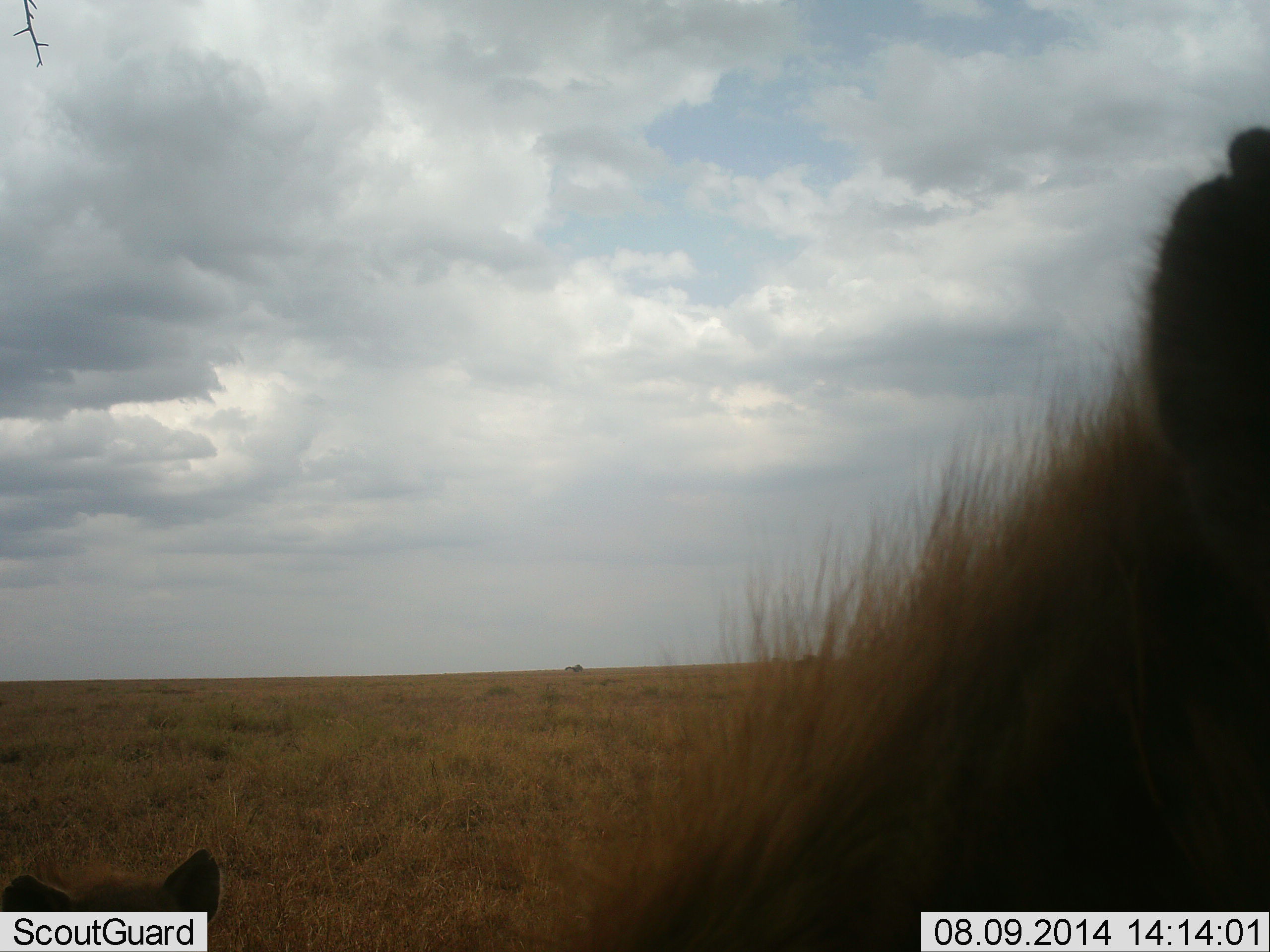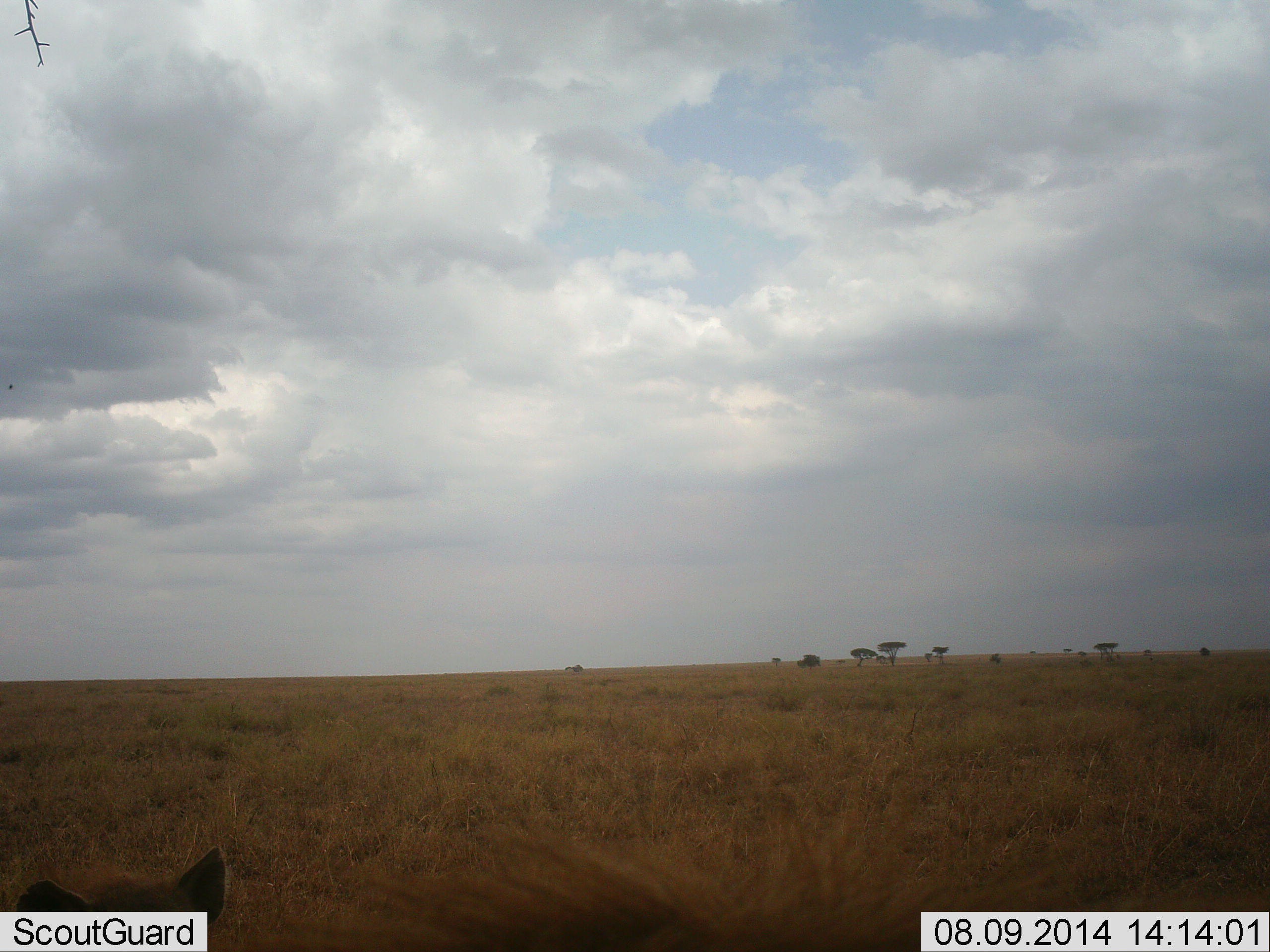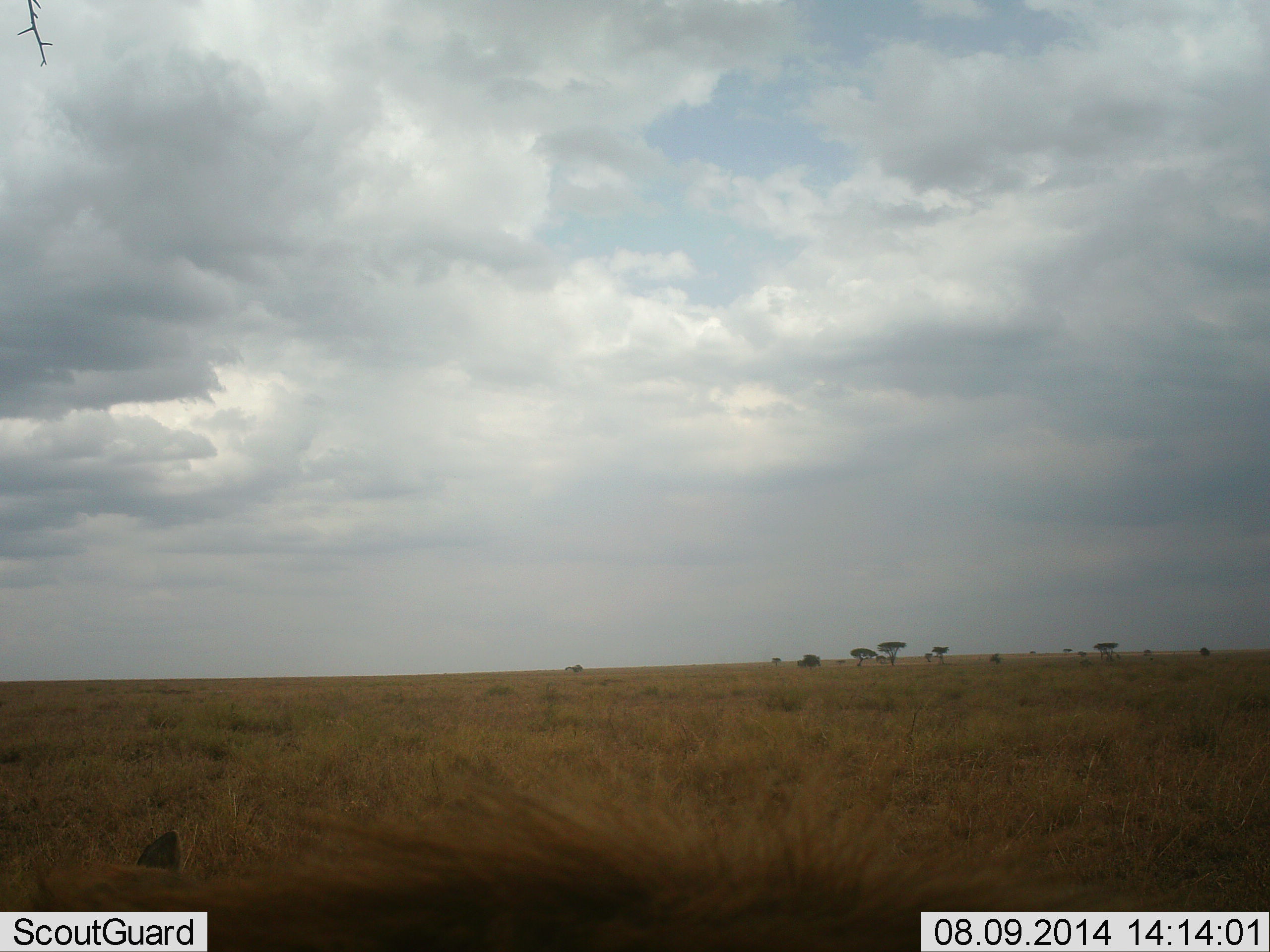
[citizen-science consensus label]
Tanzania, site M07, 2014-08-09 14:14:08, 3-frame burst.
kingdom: Animalia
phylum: Chordata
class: Mammalia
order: Carnivora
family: Hyaenidae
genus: Crocuta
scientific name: Crocuta crocuta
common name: spotted hyena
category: hyenaspotted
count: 2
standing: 78%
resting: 56%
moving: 11%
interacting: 0%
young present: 22%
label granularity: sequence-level